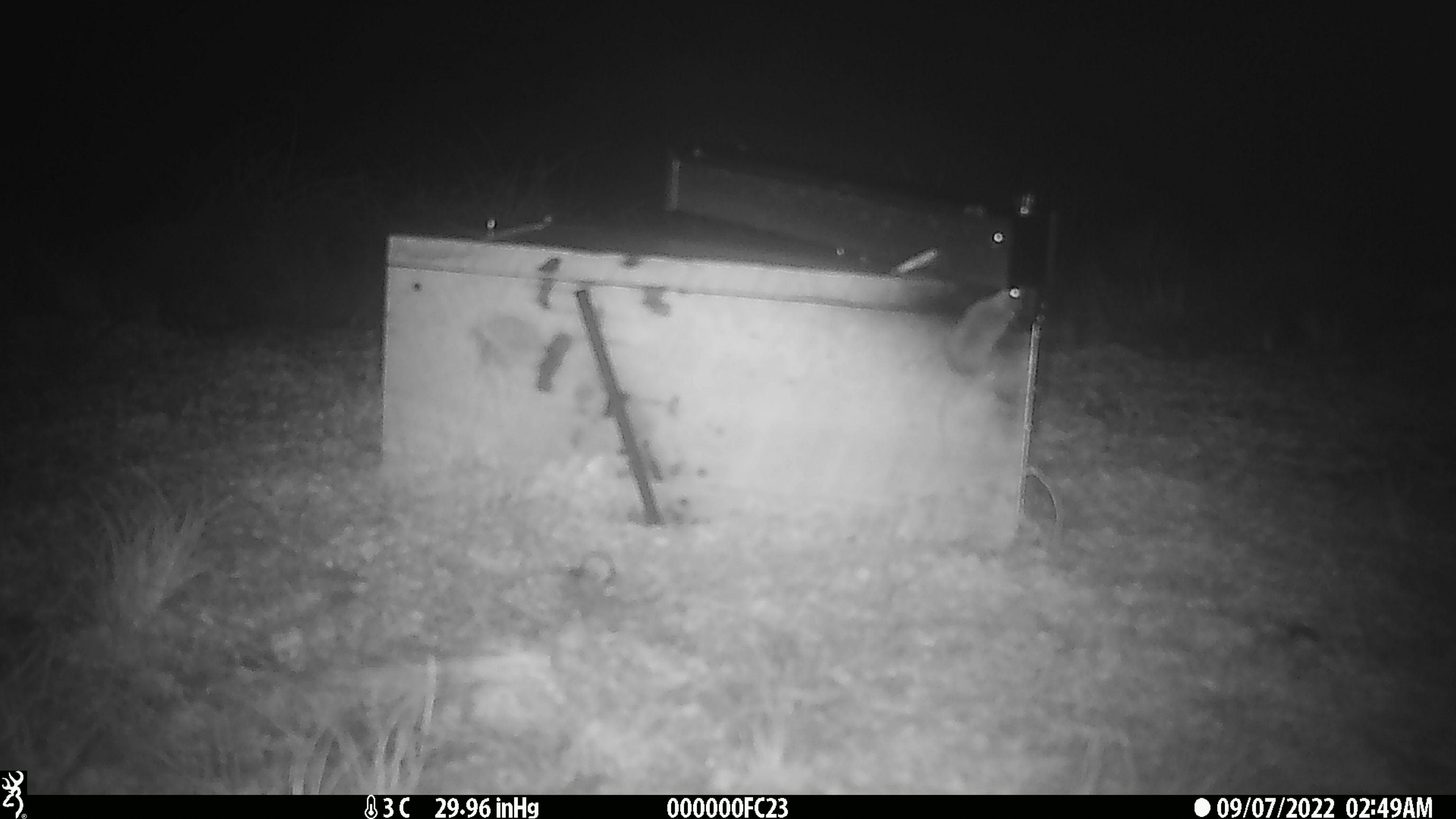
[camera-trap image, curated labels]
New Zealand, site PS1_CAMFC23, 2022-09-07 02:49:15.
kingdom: Animalia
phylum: Chordata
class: Mammalia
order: Rodentia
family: Muridae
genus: Mus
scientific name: Mus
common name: mouse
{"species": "mouse (Mus)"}